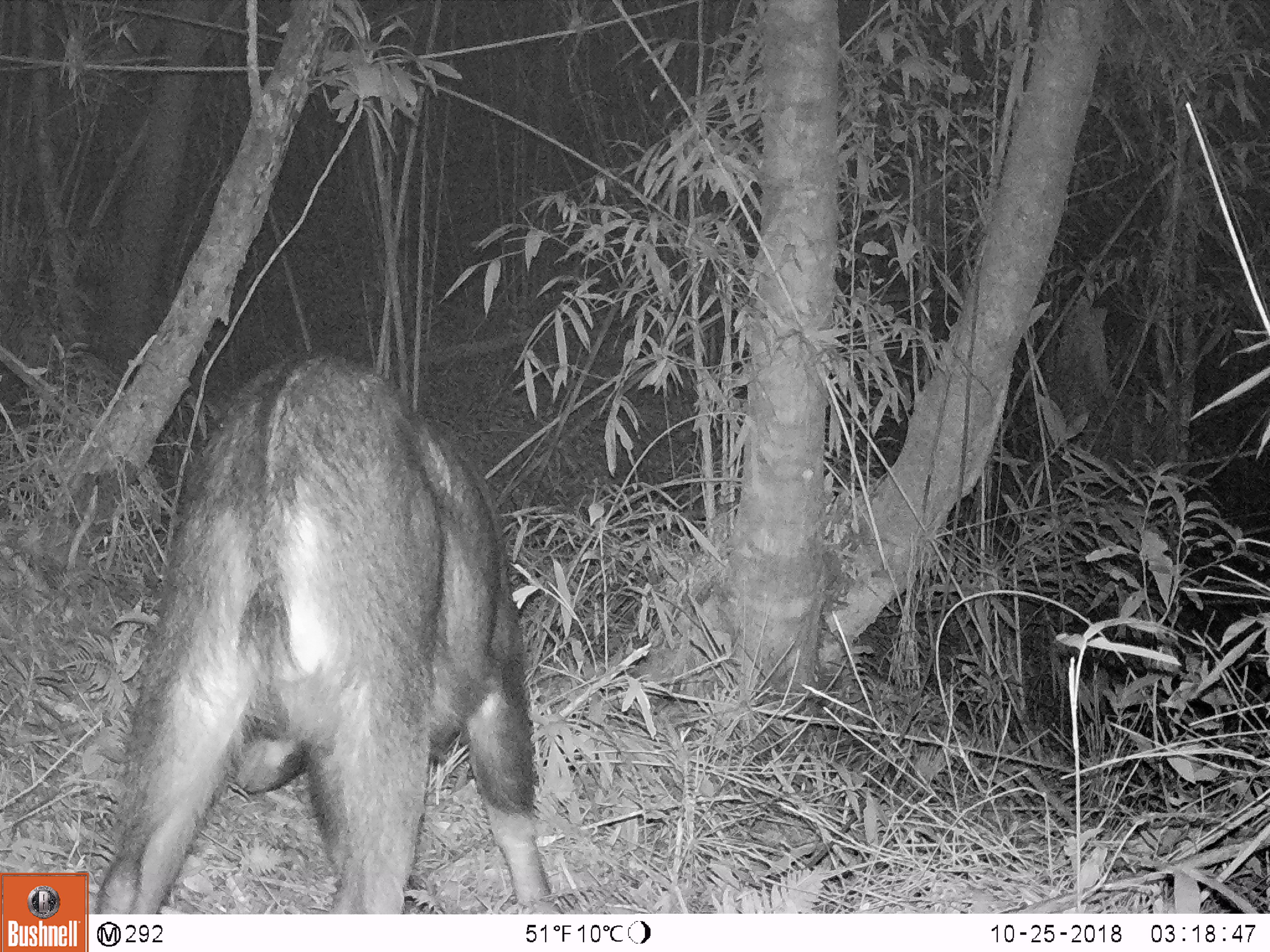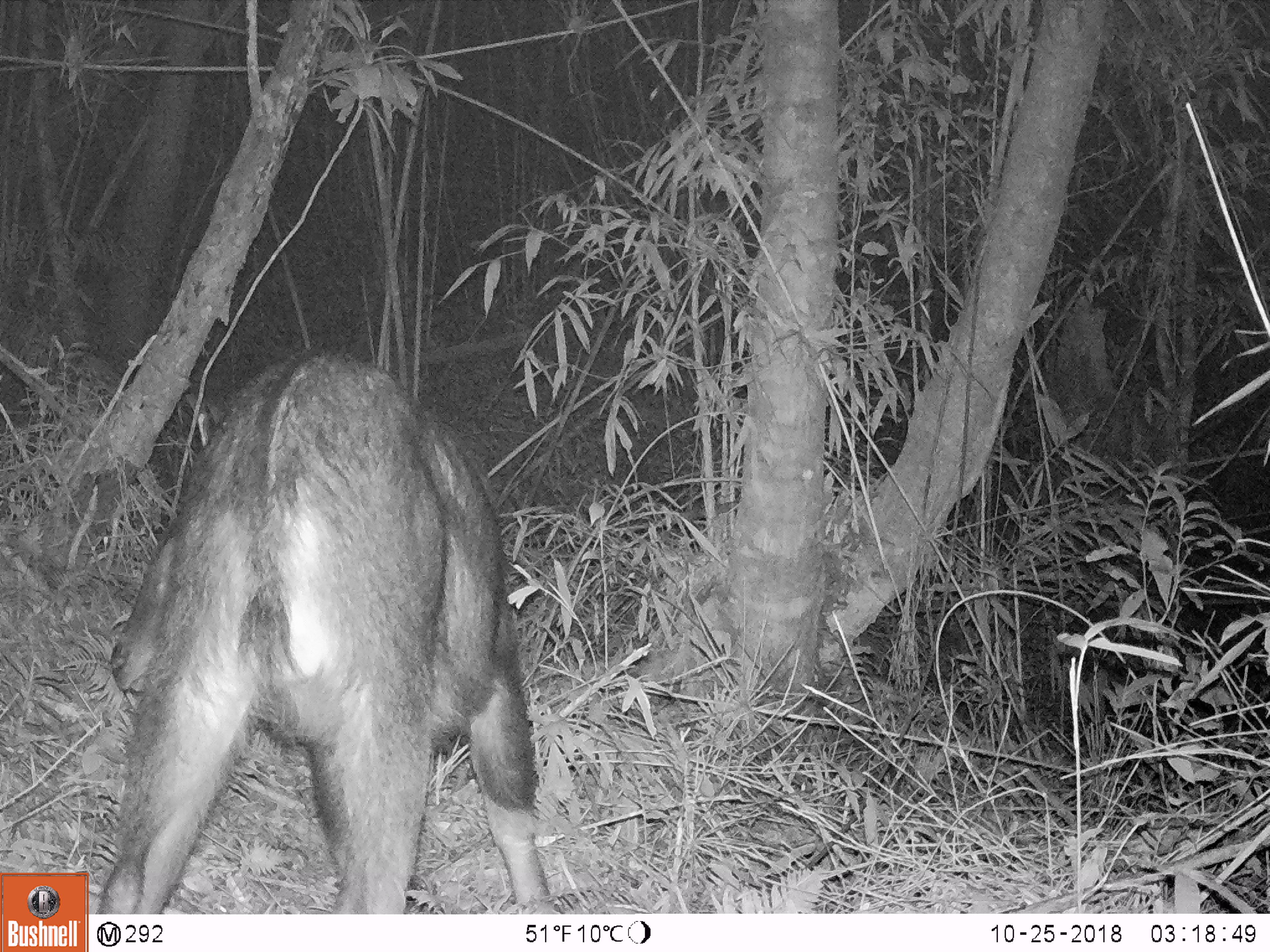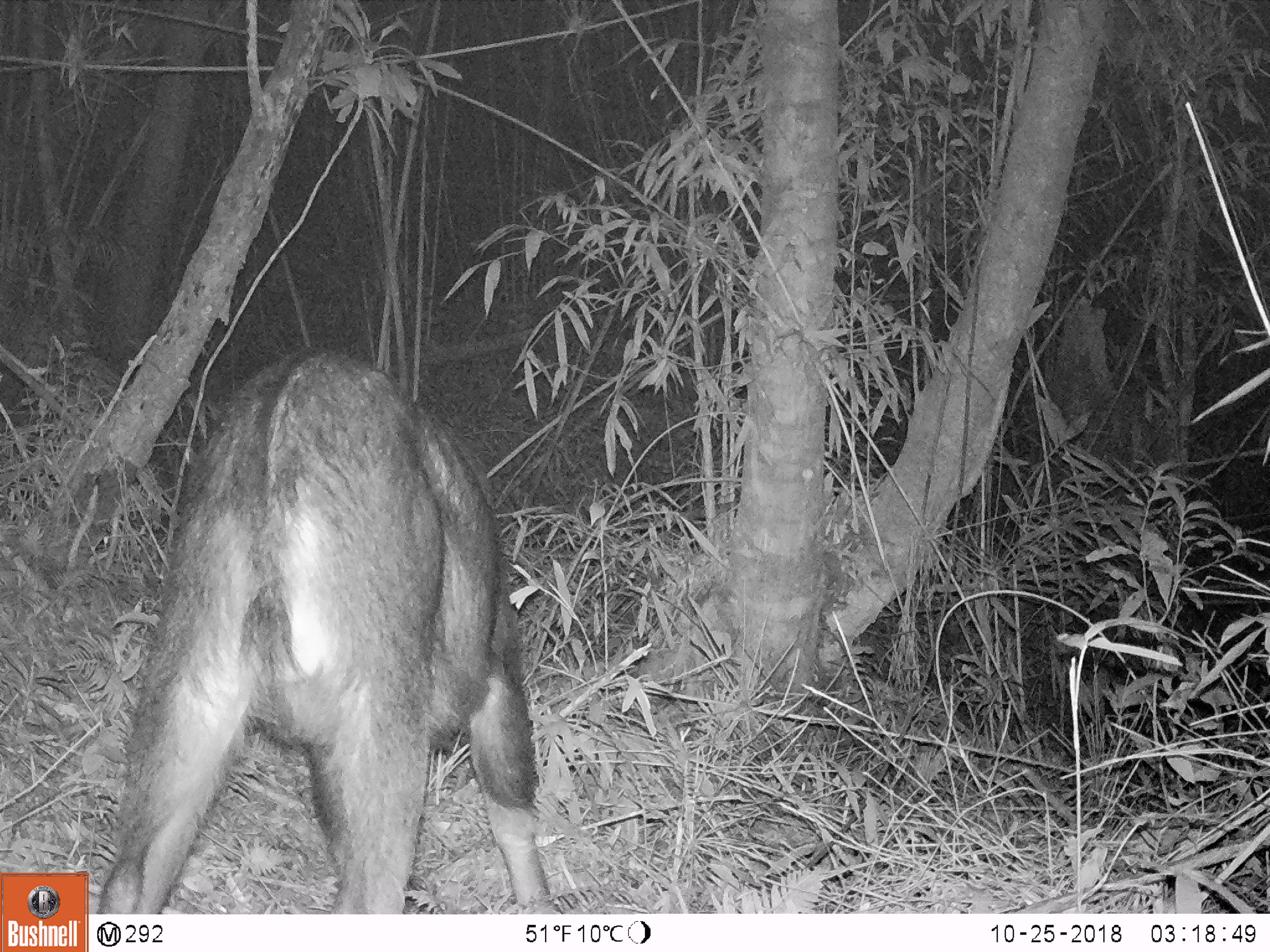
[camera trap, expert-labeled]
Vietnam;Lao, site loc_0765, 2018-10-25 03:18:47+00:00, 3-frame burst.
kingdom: Animalia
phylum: Chordata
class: Mammalia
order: Artiodactyla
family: Bovidae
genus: Capricornis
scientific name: Capricornis sumatraensis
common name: chinese serow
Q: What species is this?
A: Chinese serow (Capricornis sumatraensis).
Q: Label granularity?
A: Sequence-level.